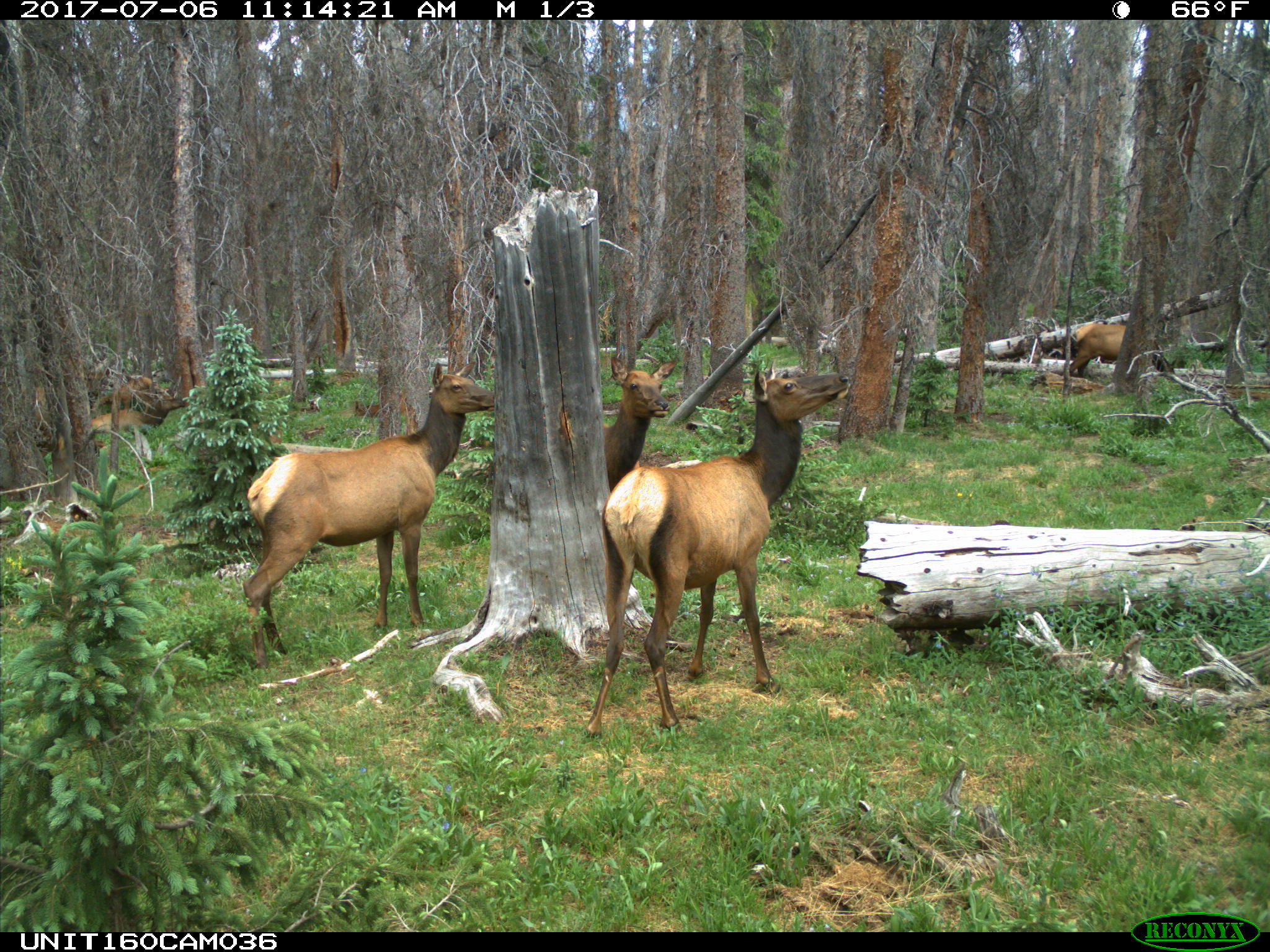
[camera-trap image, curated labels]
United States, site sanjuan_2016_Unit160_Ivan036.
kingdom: Animalia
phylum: Chordata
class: Mammalia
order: Artiodactyla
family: Cervidae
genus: Cervus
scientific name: Cervus elaphus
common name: red deer